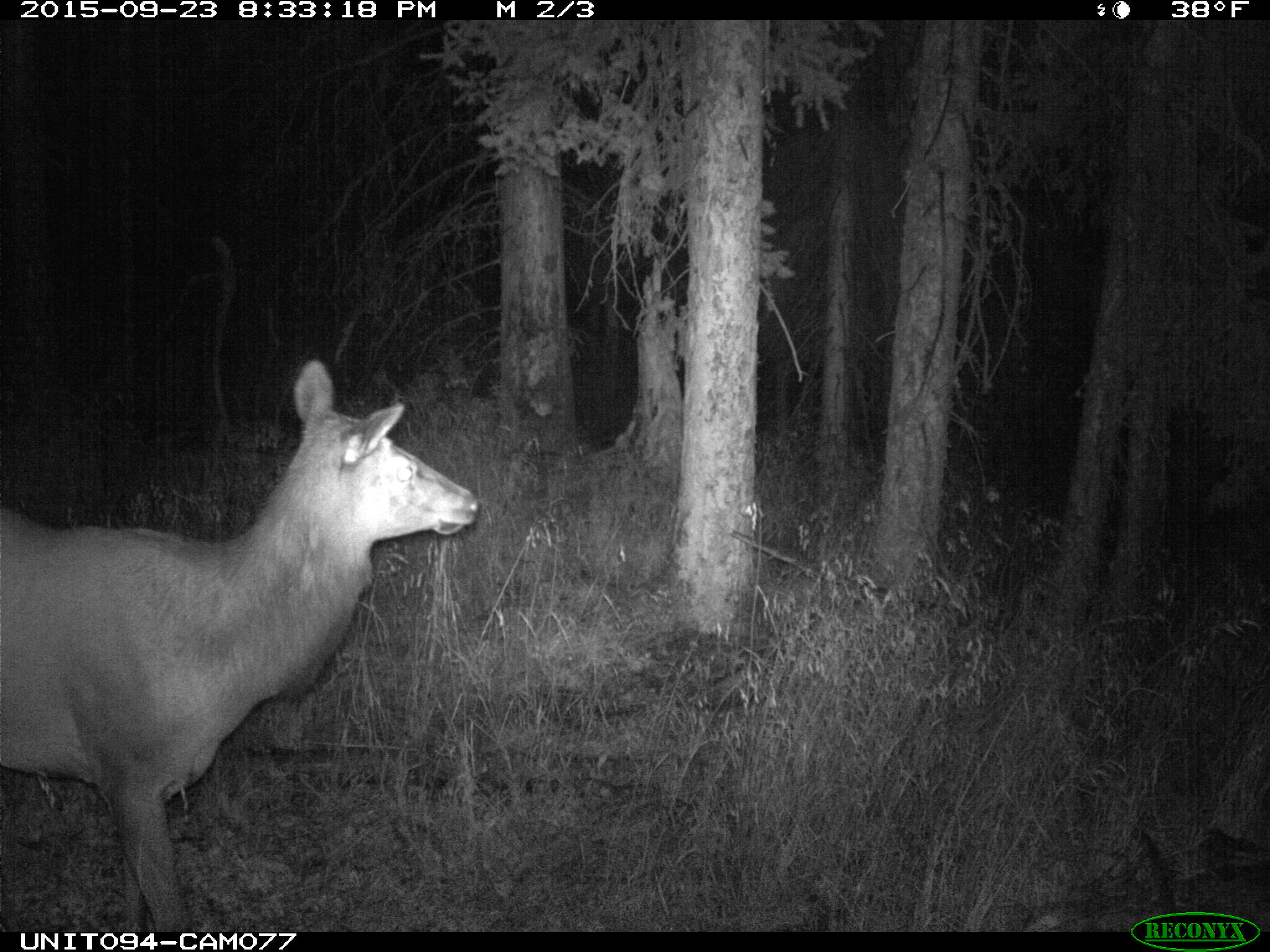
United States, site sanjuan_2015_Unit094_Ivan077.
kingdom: Animalia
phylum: Chordata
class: Mammalia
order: Artiodactyla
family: Cervidae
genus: Cervus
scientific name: Cervus elaphus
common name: red deer